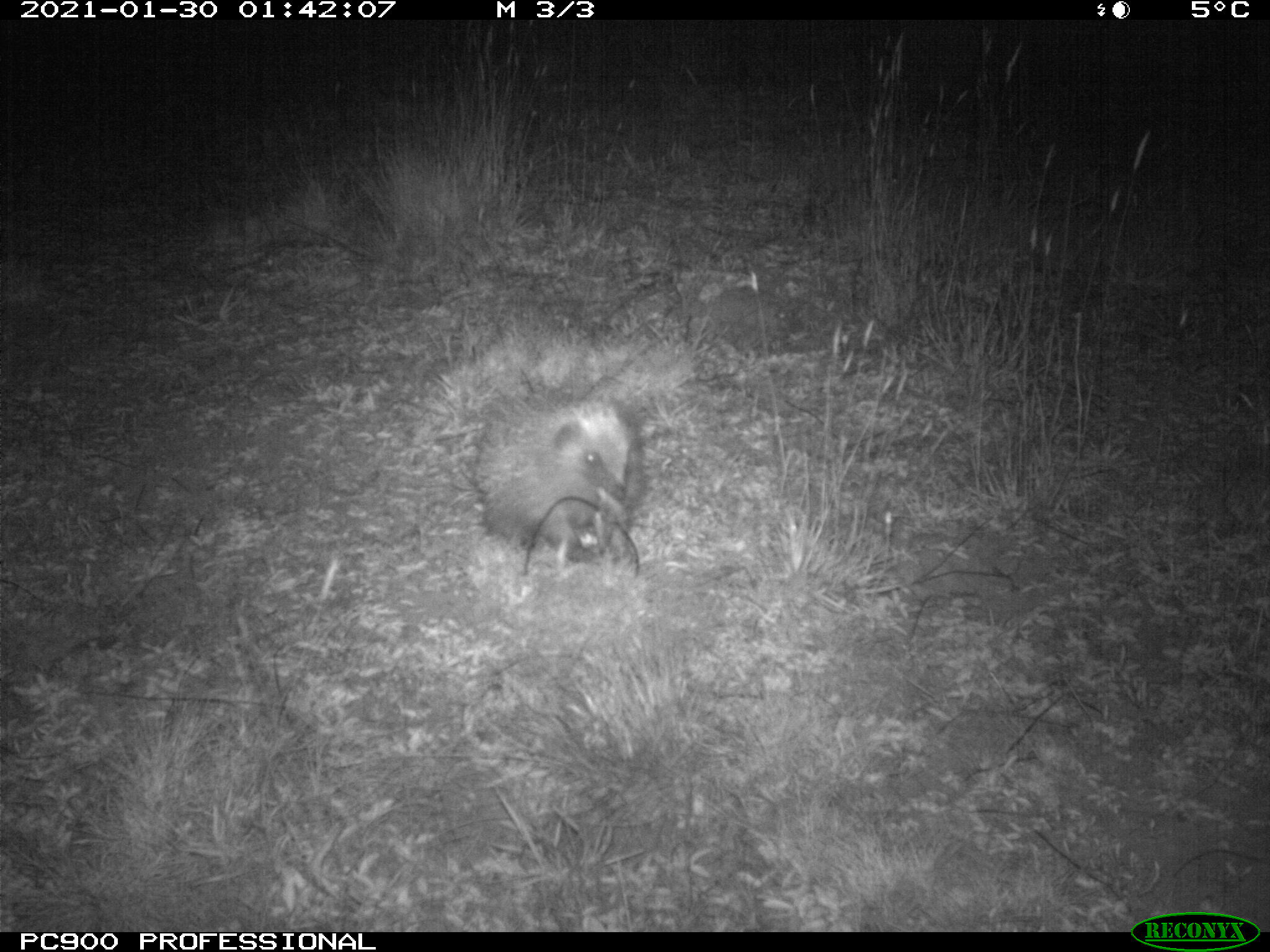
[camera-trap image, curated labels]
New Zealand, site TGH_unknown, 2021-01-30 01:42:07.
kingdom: Animalia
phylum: Chordata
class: Mammalia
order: Eulipotyphla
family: Erinaceidae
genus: Erinaceus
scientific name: Erinaceus europaeus europaeus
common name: european hedgehog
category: hedgehog